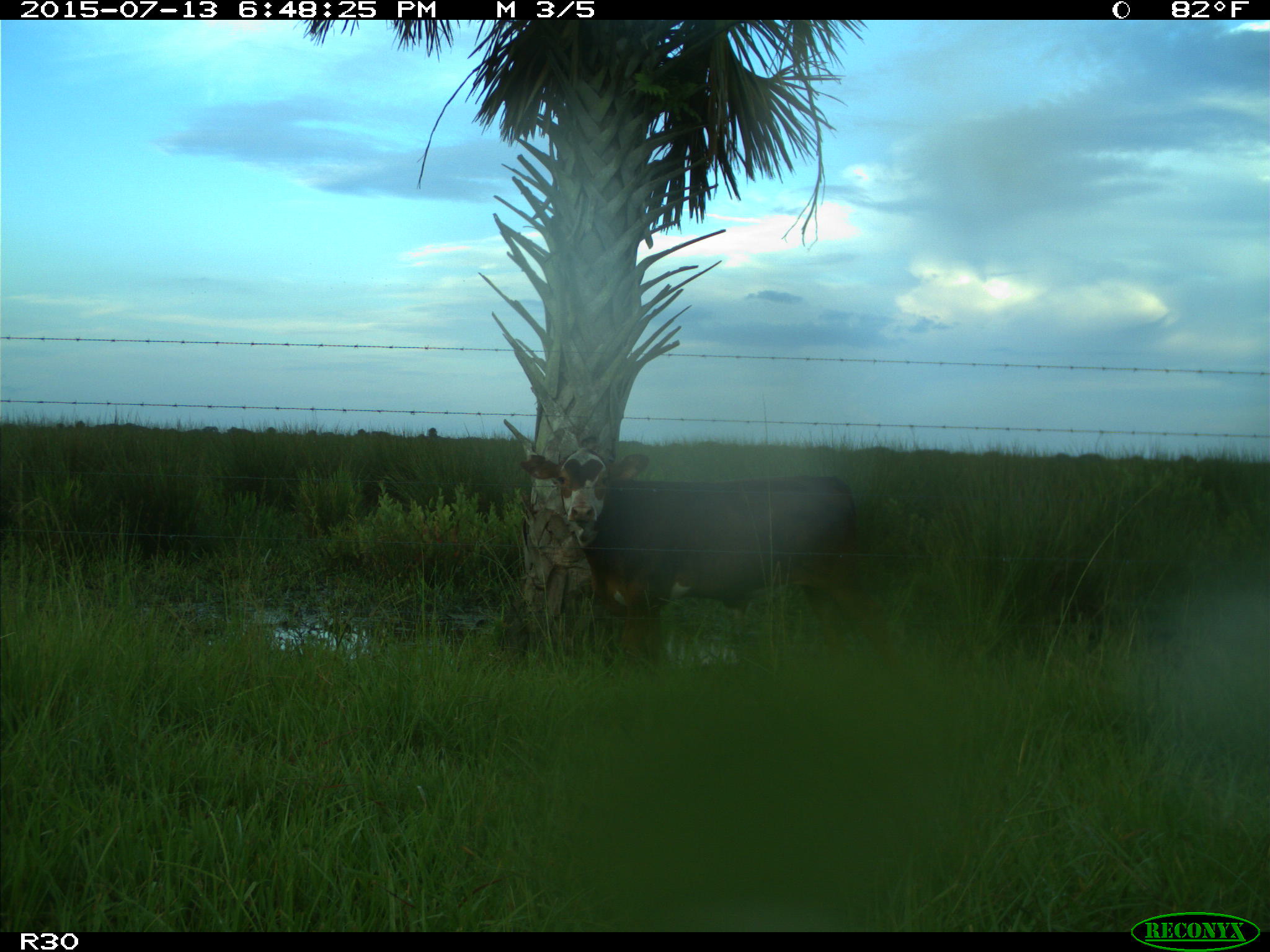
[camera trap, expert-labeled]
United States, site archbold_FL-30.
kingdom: Animalia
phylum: Chordata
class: Mammalia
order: Artiodactyla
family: Bovidae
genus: Bos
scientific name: Bos taurus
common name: domestic cow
Bos taurus (domestic cow).